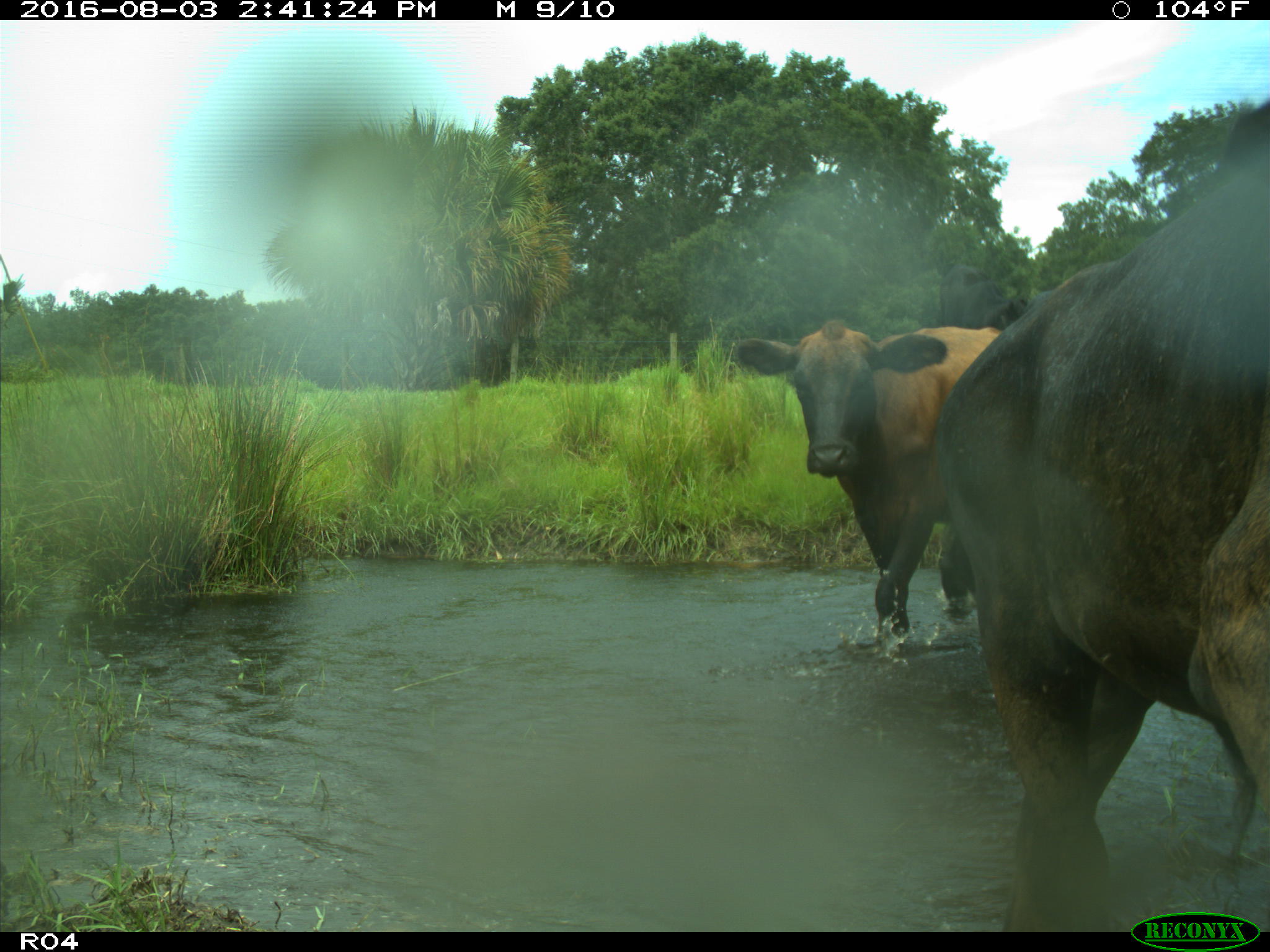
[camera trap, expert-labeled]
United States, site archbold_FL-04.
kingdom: Animalia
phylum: Chordata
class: Mammalia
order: Artiodactyla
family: Bovidae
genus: Bos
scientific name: Bos taurus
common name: domestic cow